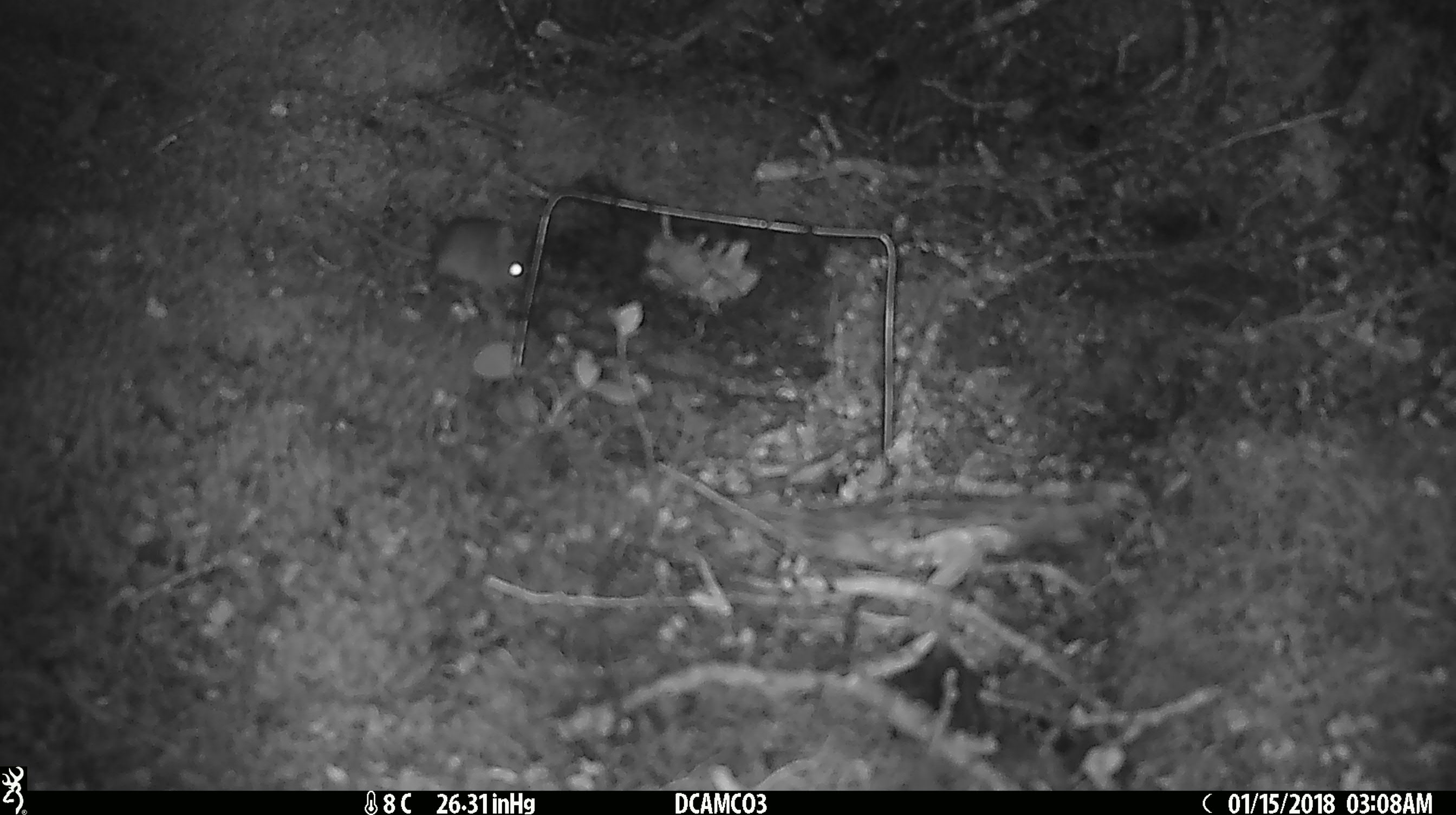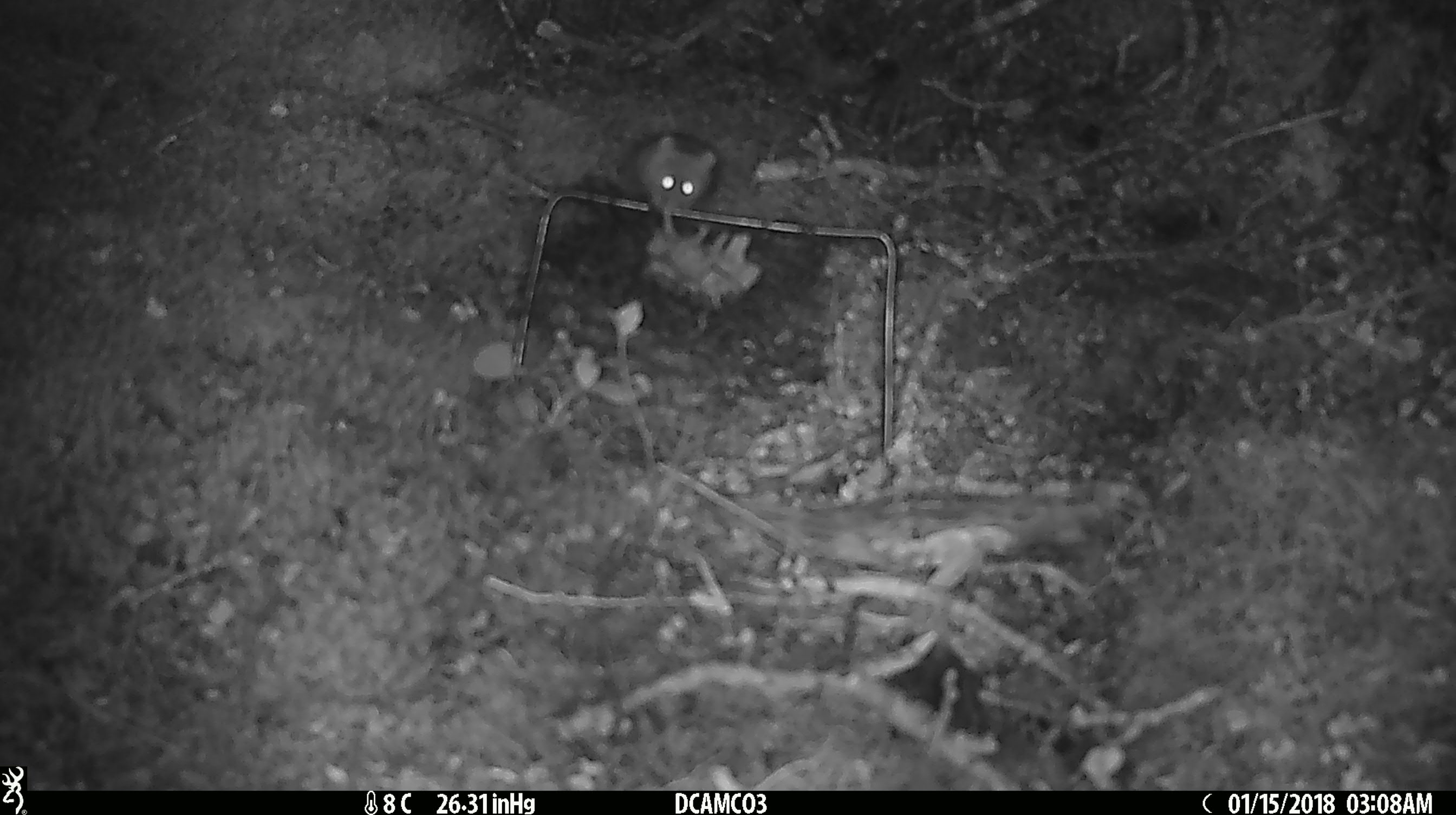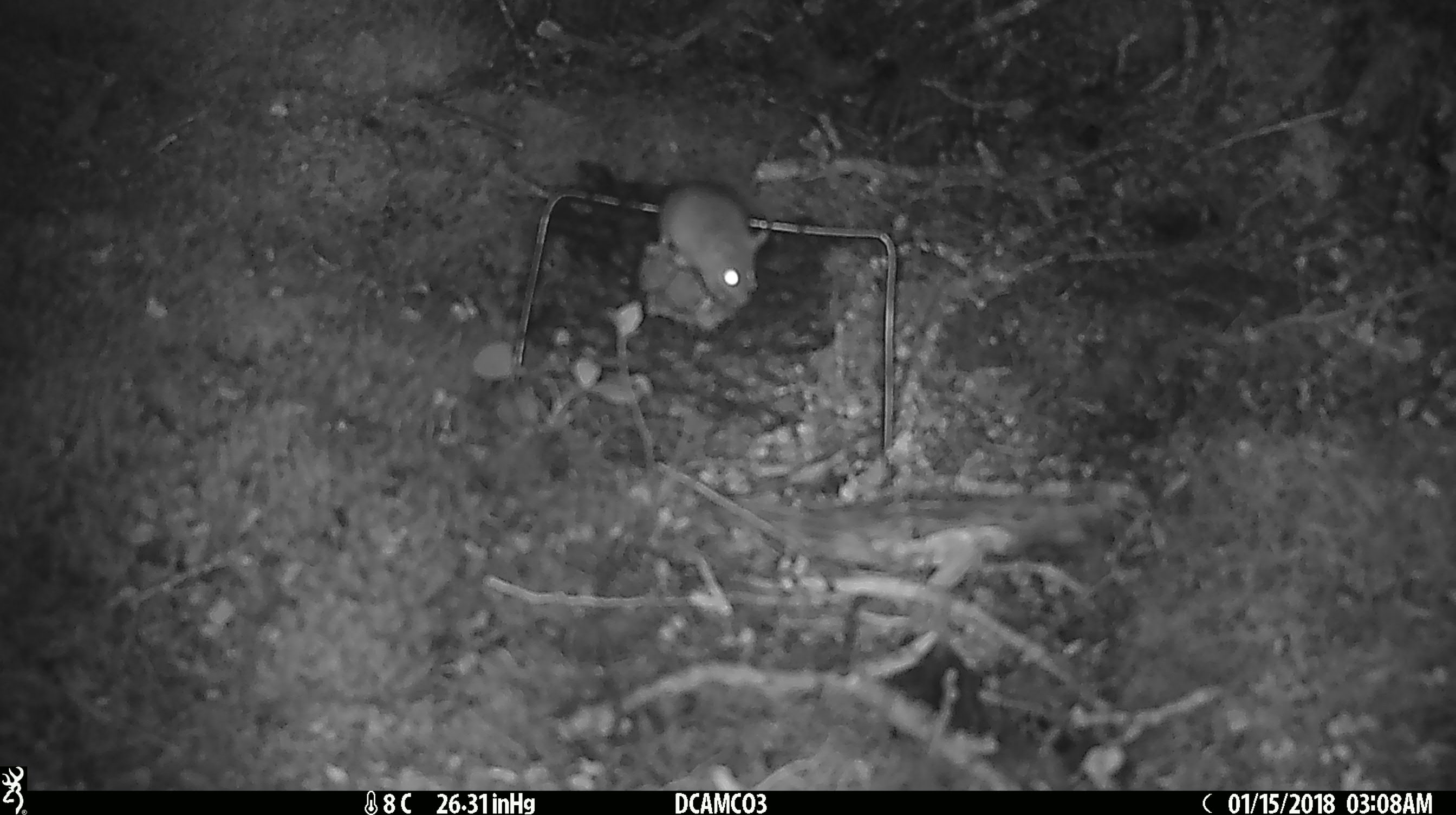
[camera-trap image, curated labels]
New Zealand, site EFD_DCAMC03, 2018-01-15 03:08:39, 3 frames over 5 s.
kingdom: Animalia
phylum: Chordata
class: Mammalia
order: Rodentia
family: Muridae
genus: Mus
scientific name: Mus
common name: mouse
Mouse (Mus).